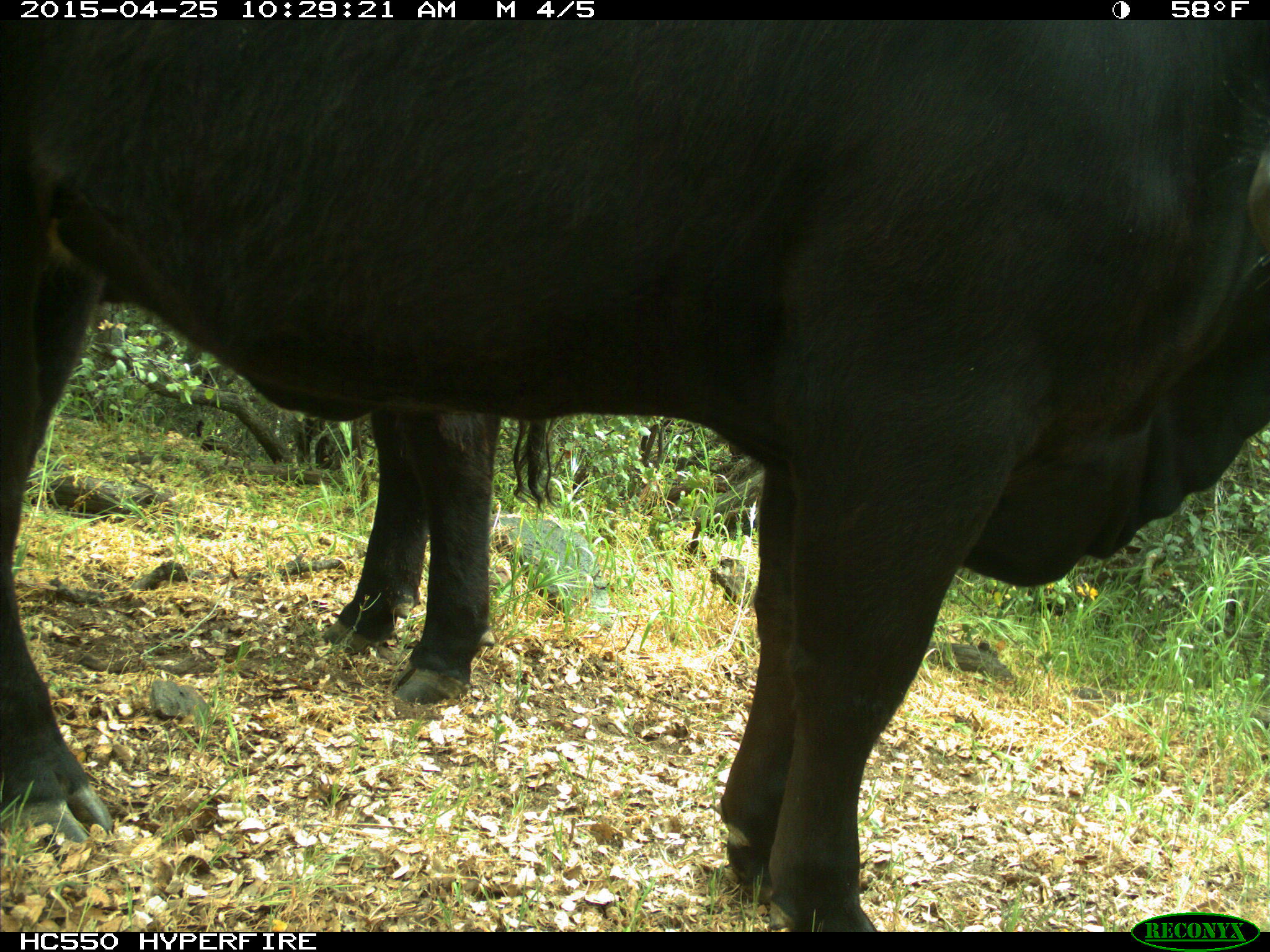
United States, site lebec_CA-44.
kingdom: Animalia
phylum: Chordata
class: Mammalia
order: Artiodactyla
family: Suidae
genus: Sus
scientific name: Sus scrofa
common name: wild boar